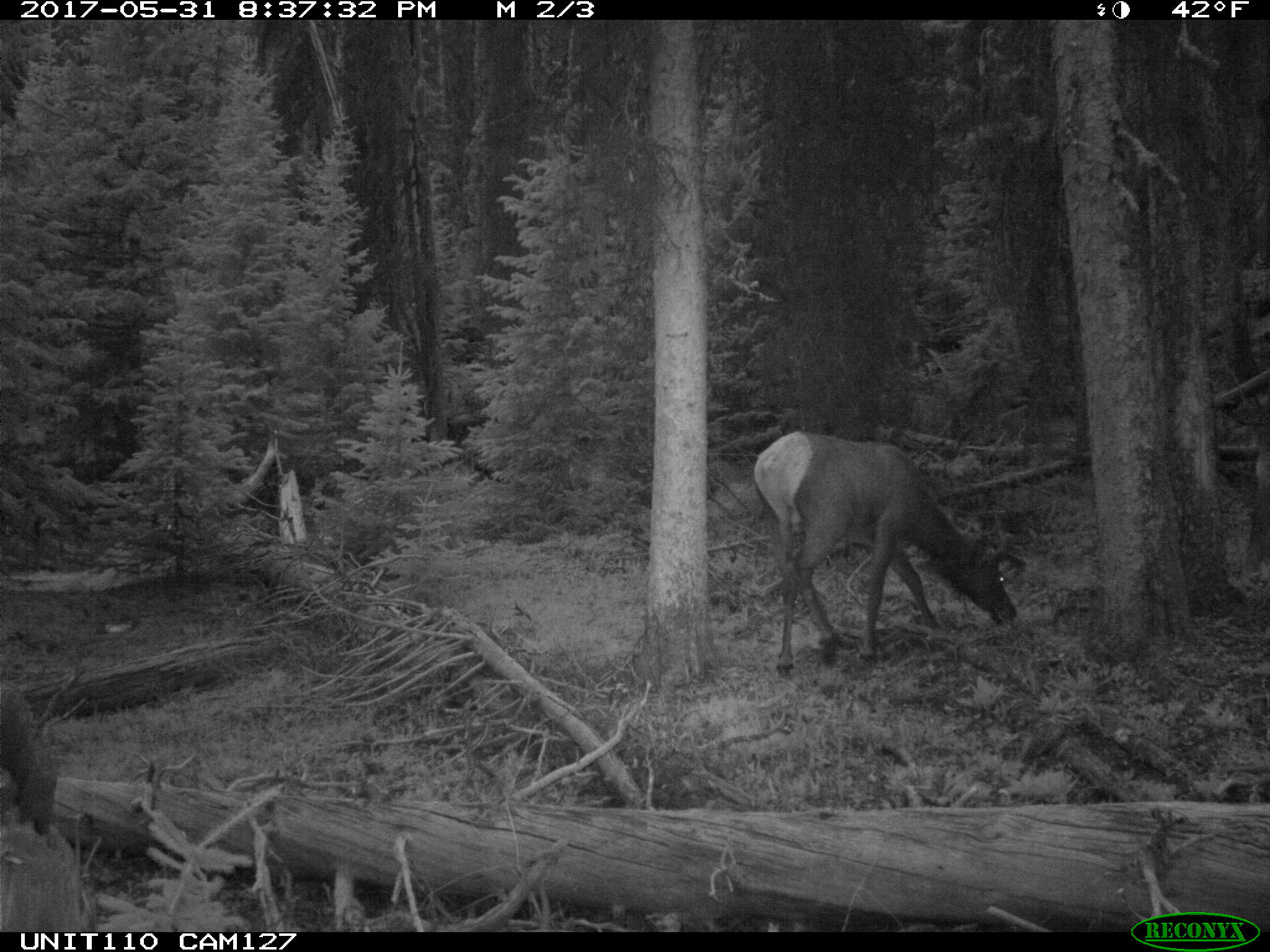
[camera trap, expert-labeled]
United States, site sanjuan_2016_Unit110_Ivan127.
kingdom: Animalia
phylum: Chordata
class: Mammalia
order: Artiodactyla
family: Cervidae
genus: Cervus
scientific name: Cervus elaphus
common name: red deer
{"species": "Cervus elaphus (red deer)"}